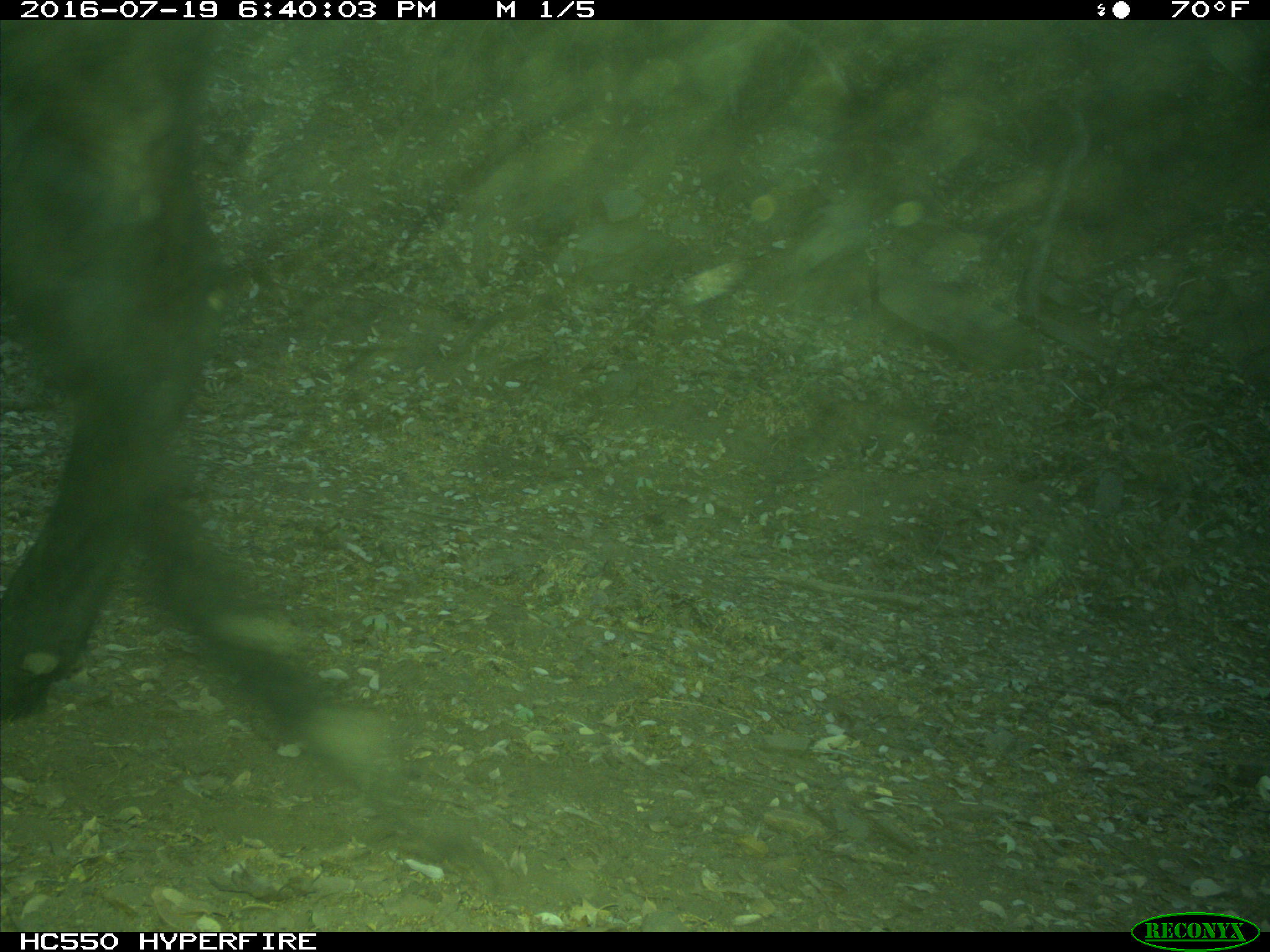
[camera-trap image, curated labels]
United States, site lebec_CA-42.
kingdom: Animalia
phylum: Chordata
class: Mammalia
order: Artiodactyla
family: Bovidae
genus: Bos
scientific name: Bos taurus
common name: domestic cow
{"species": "Bos taurus (domestic cow)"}